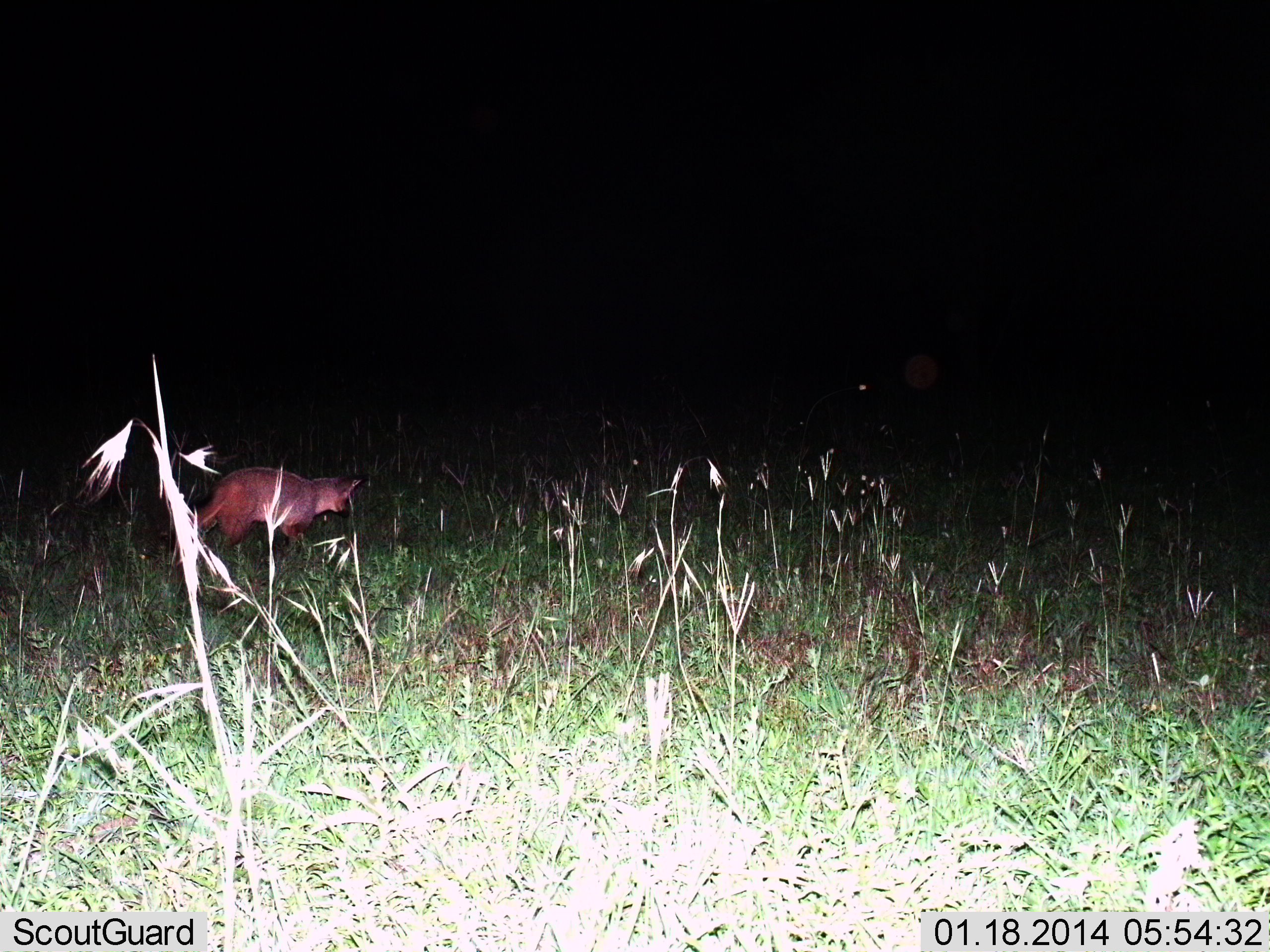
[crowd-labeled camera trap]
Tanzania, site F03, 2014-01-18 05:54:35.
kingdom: Animalia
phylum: Chordata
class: Mammalia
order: Carnivora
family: Canidae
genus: Otocyon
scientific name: Otocyon megalotis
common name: bat-eared fox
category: batearedfox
Batearedfox (bat-eared fox) (Otocyon megalotis), count 1. Behavior (volunteer vote fractions): standing 50%, resting 0%, moving 50%, interacting 0%. Young present (vote fraction): 0%. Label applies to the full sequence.